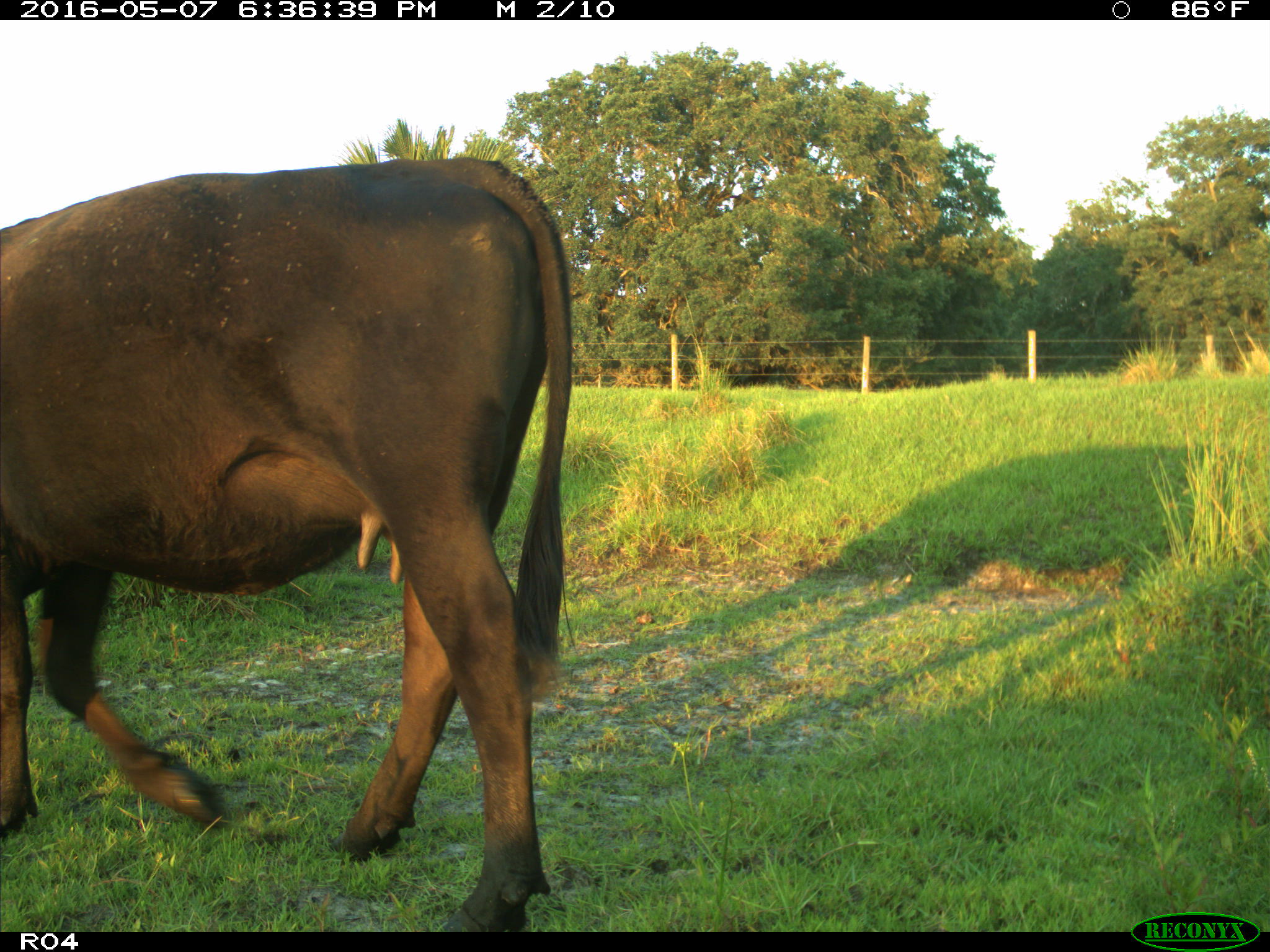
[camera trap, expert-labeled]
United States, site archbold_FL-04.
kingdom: Animalia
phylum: Chordata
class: Mammalia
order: Artiodactyla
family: Bovidae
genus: Bos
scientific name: Bos taurus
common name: domestic cow